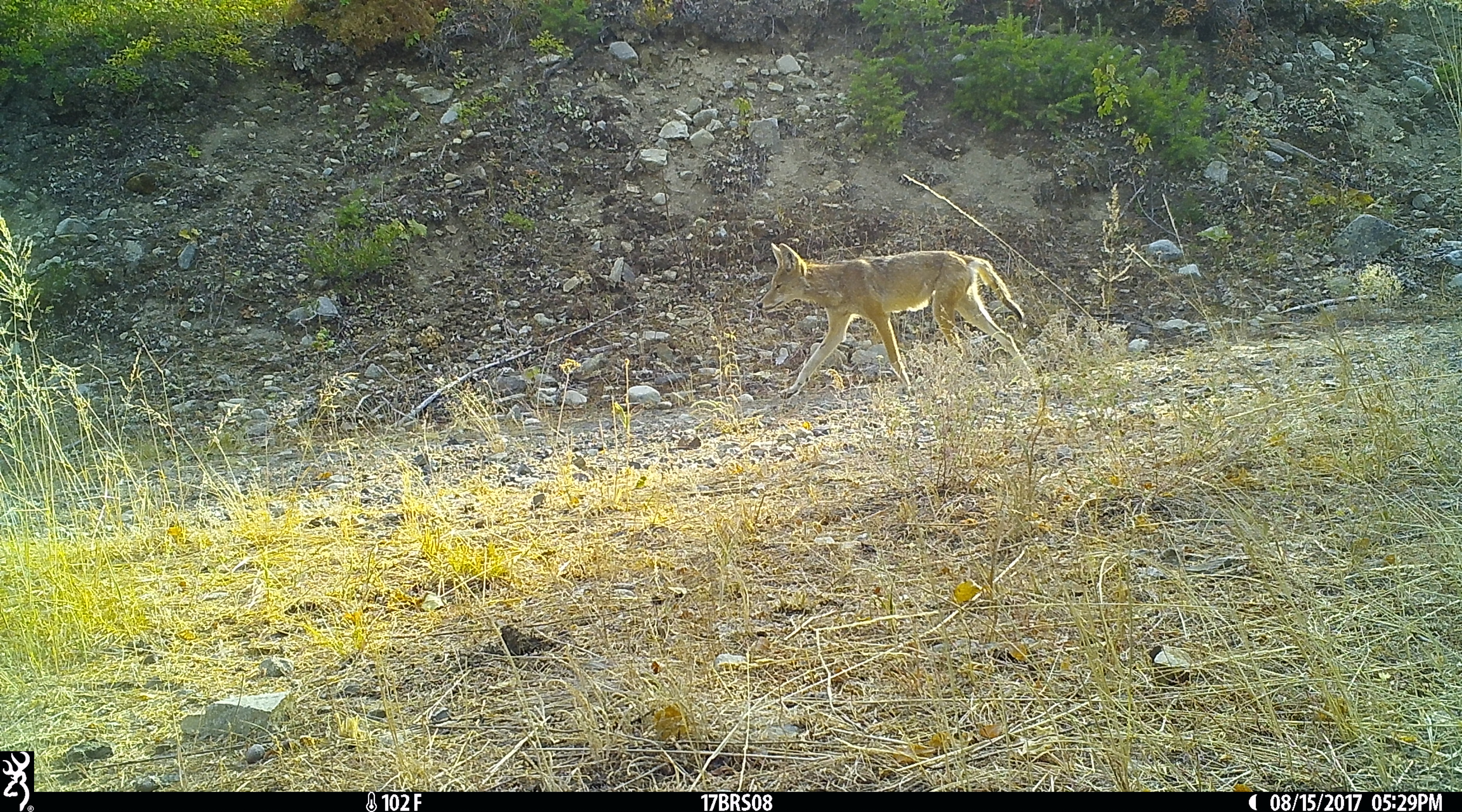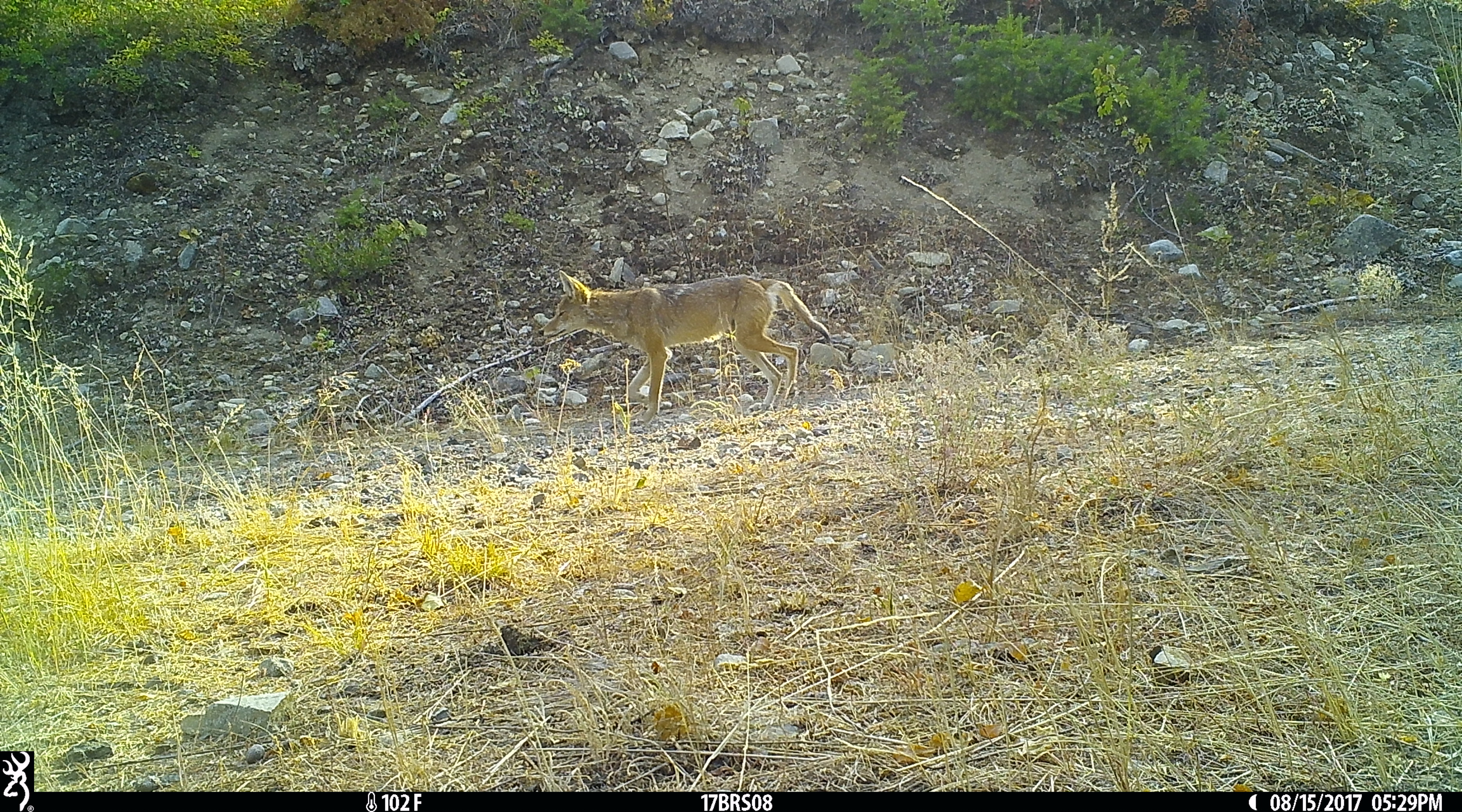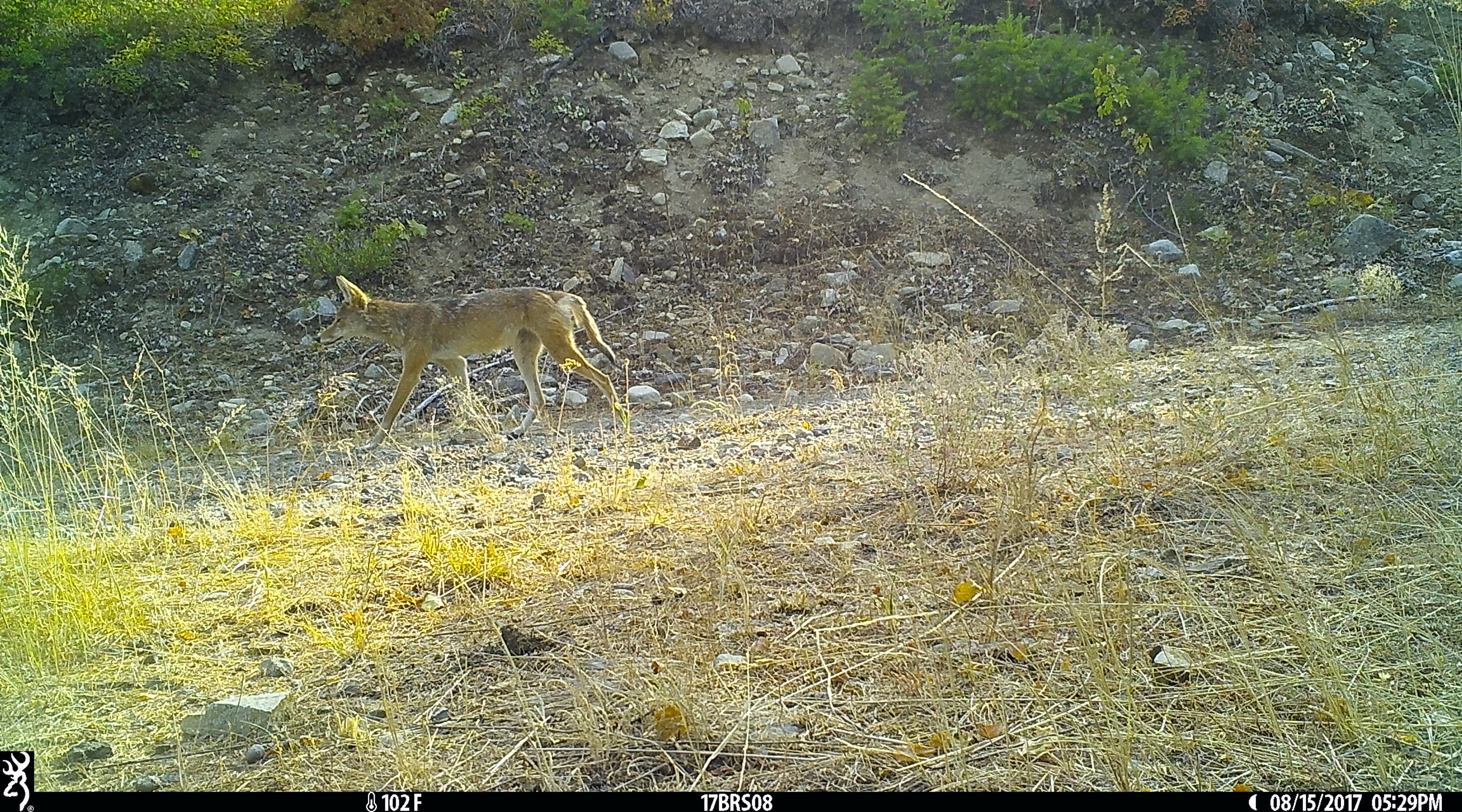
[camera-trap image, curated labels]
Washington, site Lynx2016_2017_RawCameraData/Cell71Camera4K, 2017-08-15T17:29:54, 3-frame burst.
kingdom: Animalia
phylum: Chordata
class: Mammalia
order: Carnivora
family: Canidae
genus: Canis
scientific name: Canis latrans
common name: coyote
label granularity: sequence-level